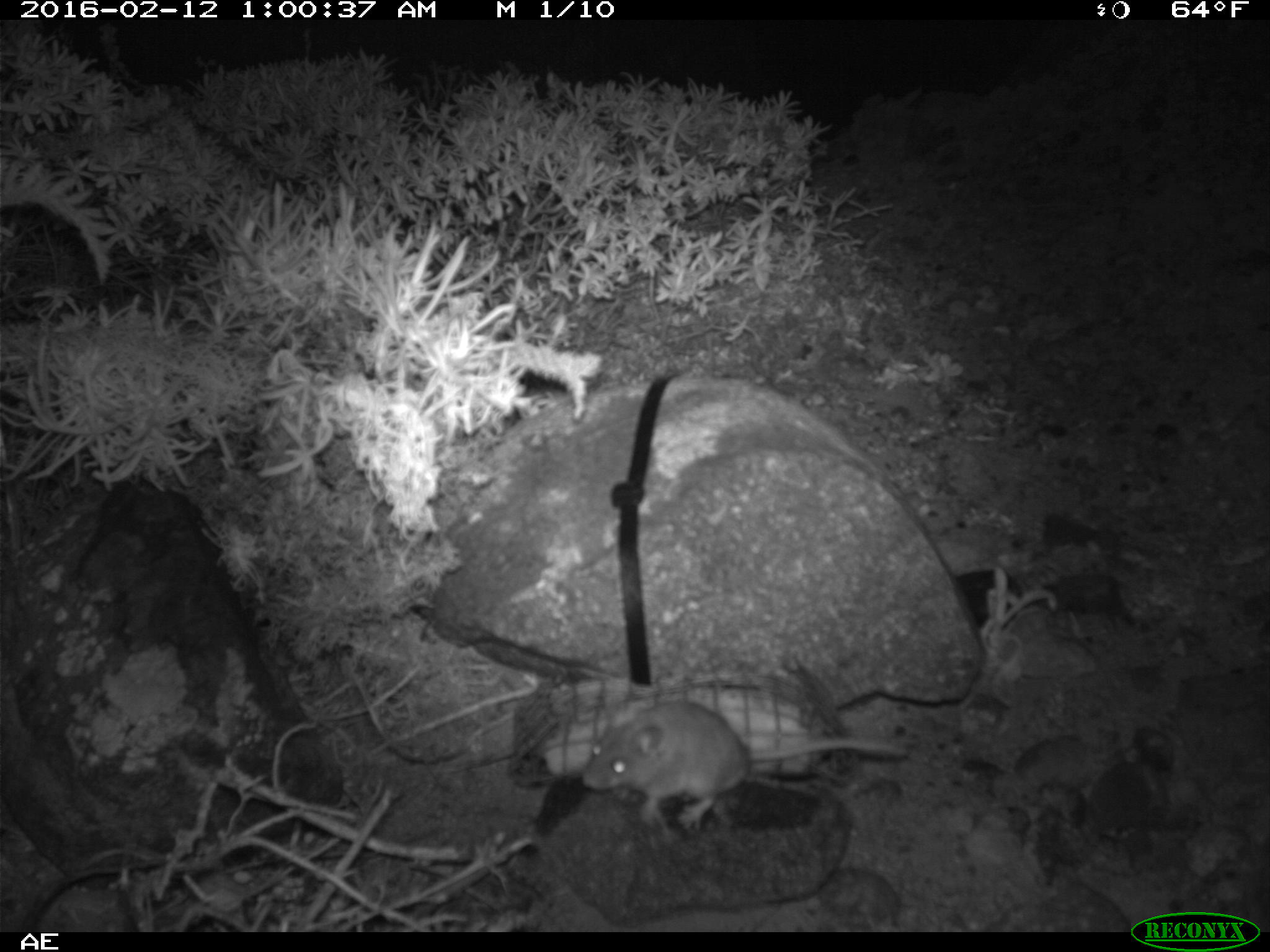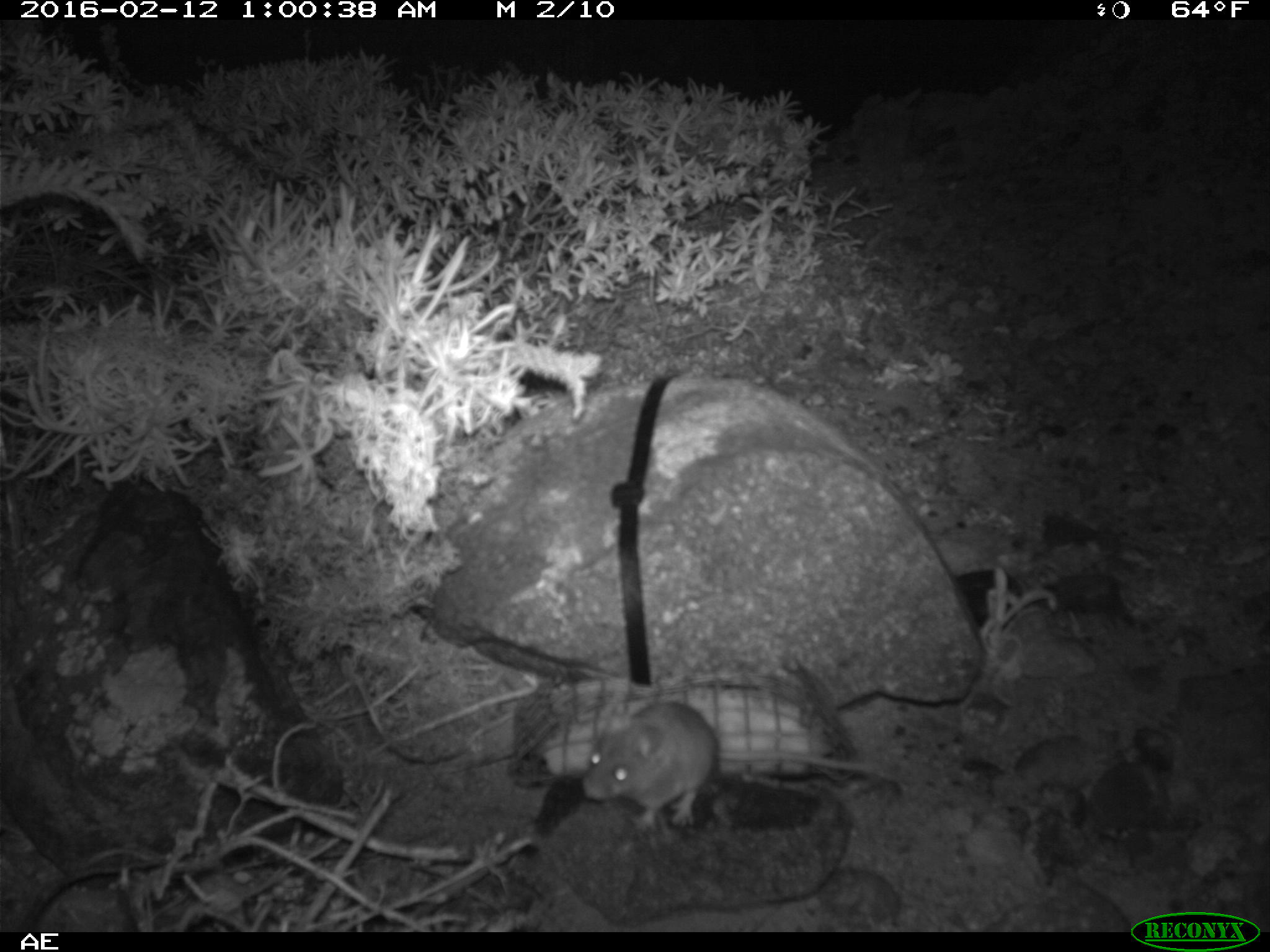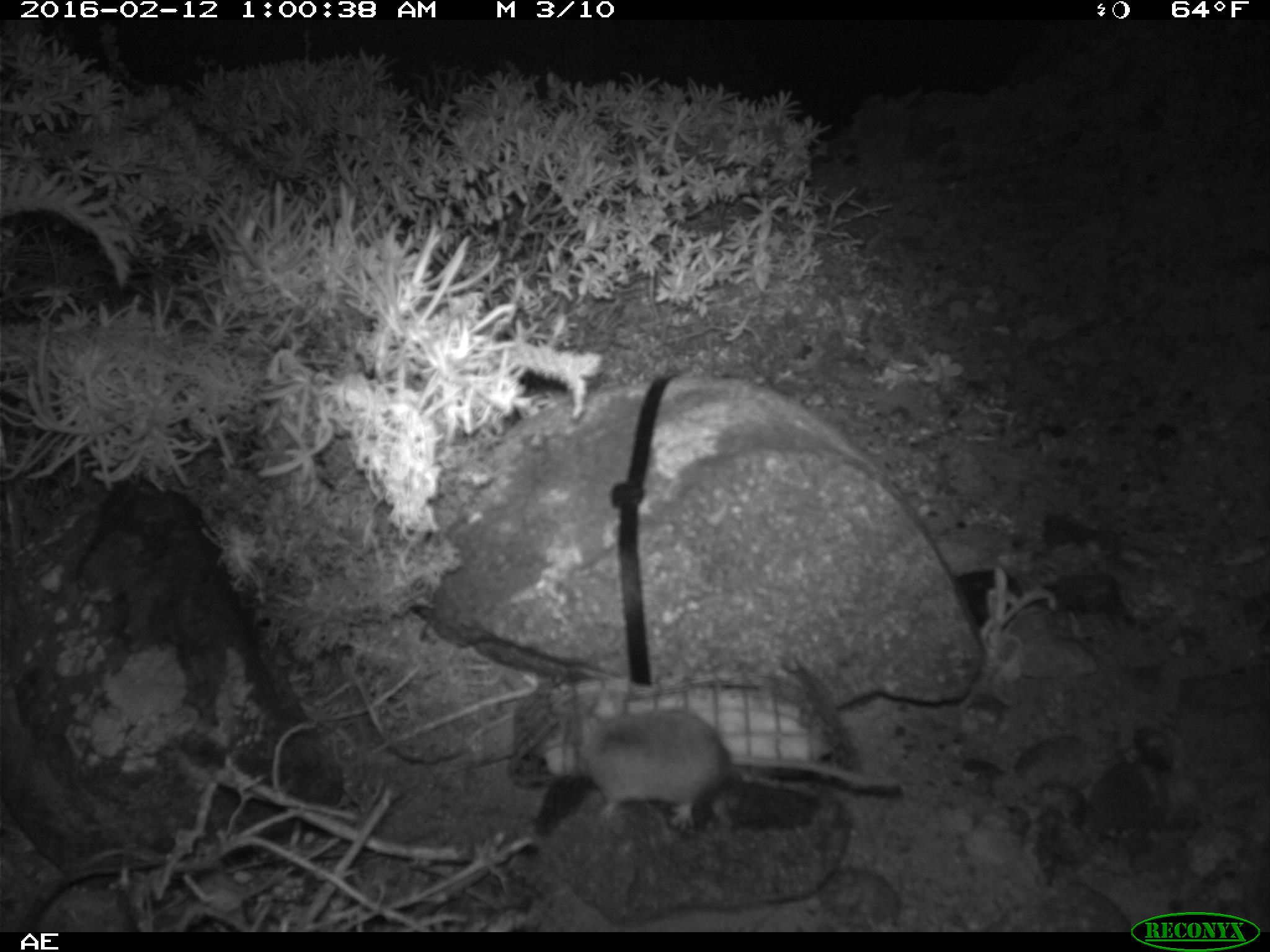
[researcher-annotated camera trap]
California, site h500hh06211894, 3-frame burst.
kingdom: Animalia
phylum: Chordata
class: Mammalia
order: Rodentia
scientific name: Rodentia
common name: rodent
Rodent (Rodentia).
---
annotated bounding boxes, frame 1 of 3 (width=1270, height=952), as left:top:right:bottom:
rodent: 582:699:907:828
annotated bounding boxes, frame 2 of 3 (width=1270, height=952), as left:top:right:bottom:
rodent: 584:700:882:832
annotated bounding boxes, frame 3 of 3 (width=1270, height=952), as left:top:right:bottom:
rodent: 574:688:903:832